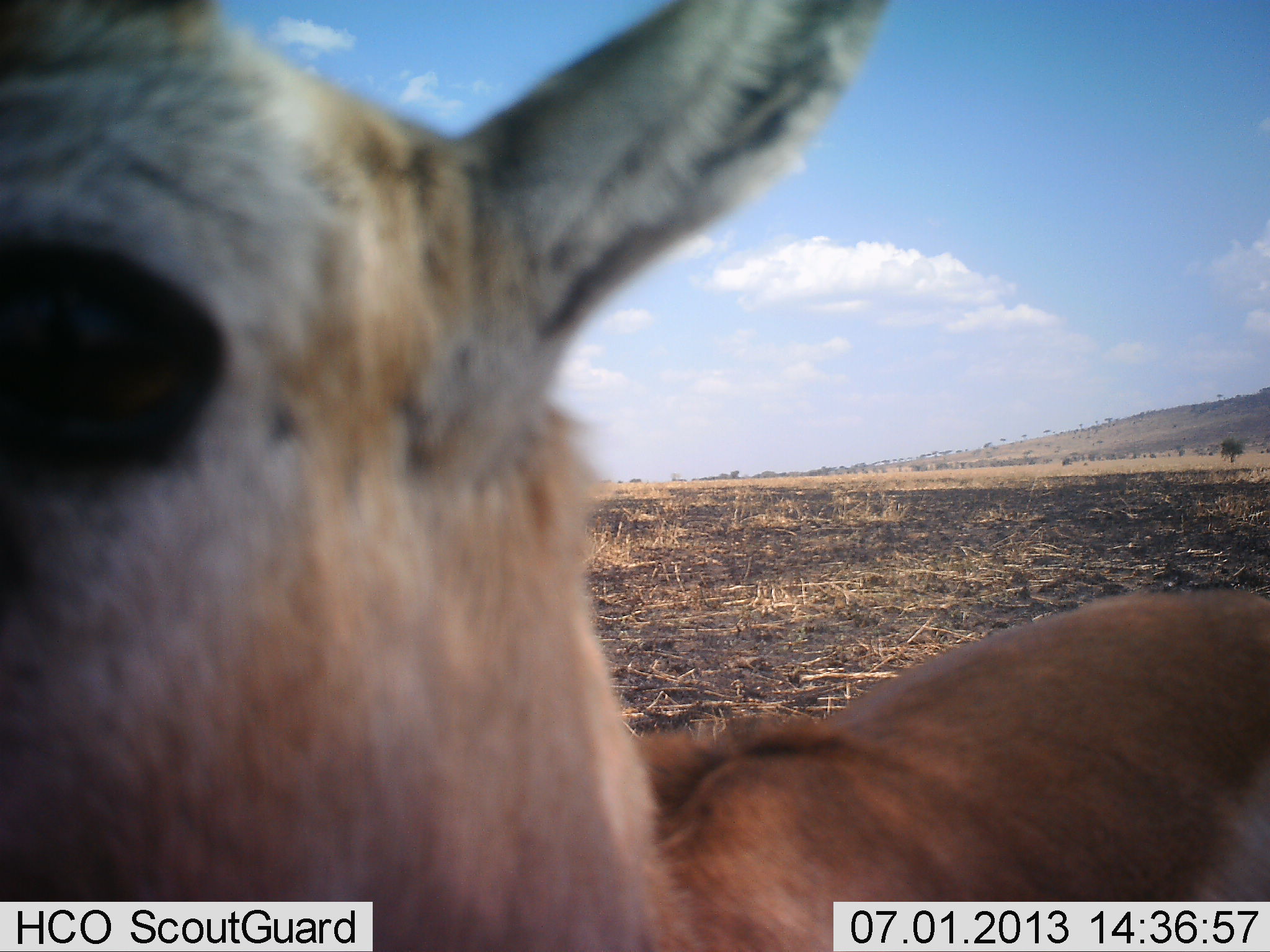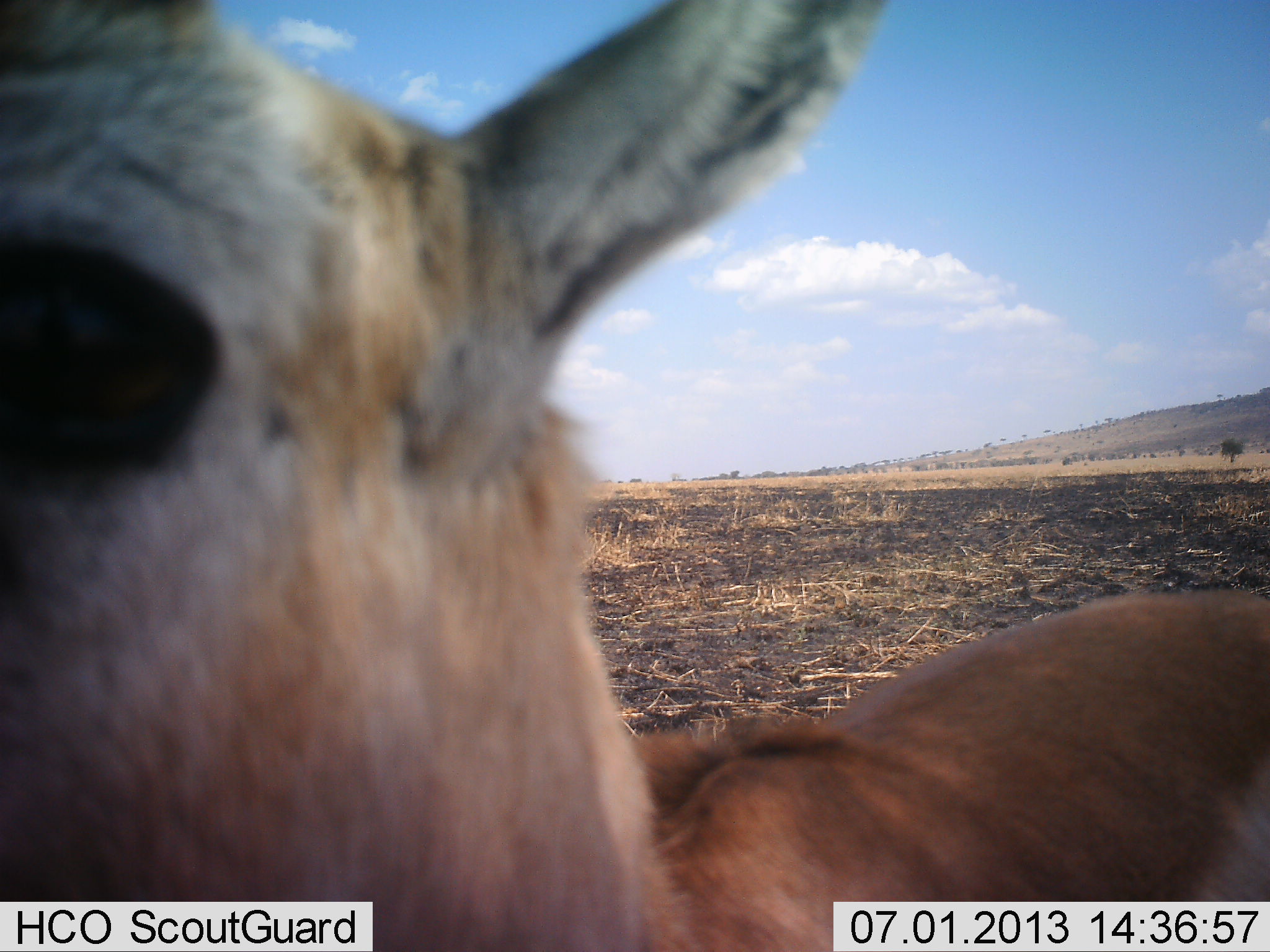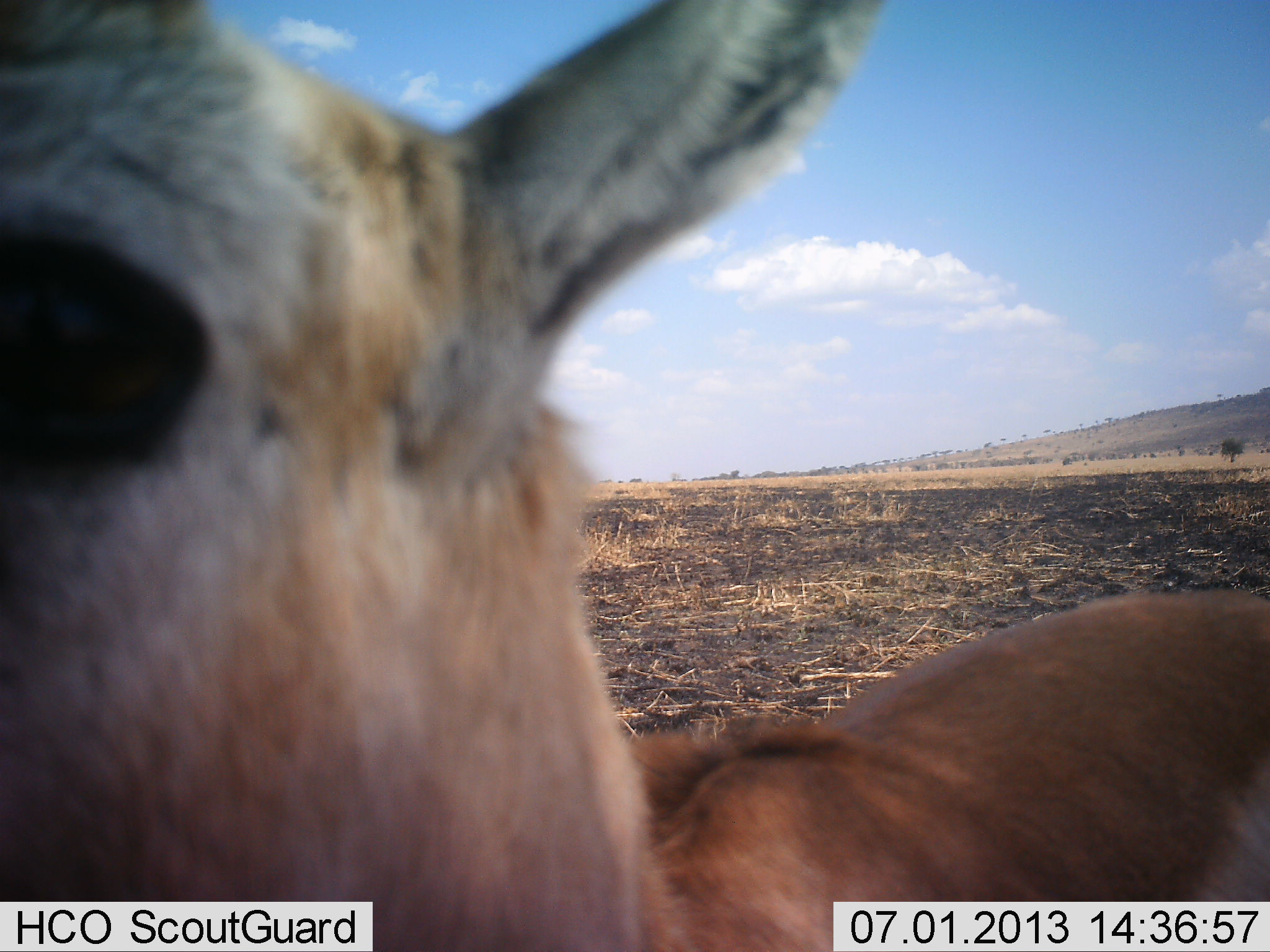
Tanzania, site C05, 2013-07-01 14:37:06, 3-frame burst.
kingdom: Animalia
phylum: Chordata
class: Mammalia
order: Artiodactyla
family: Bovidae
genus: Eudorcas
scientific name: Eudorcas thomsonii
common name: thomson's gazelle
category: gazellethomsons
Gazellethomsons (thomson's gazelle) (Eudorcas thomsonii), count 1. Behavior (volunteer vote fractions): standing 88%, resting 0%, moving 6%, interacting 6%. Young present (vote fraction): 0%. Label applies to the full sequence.